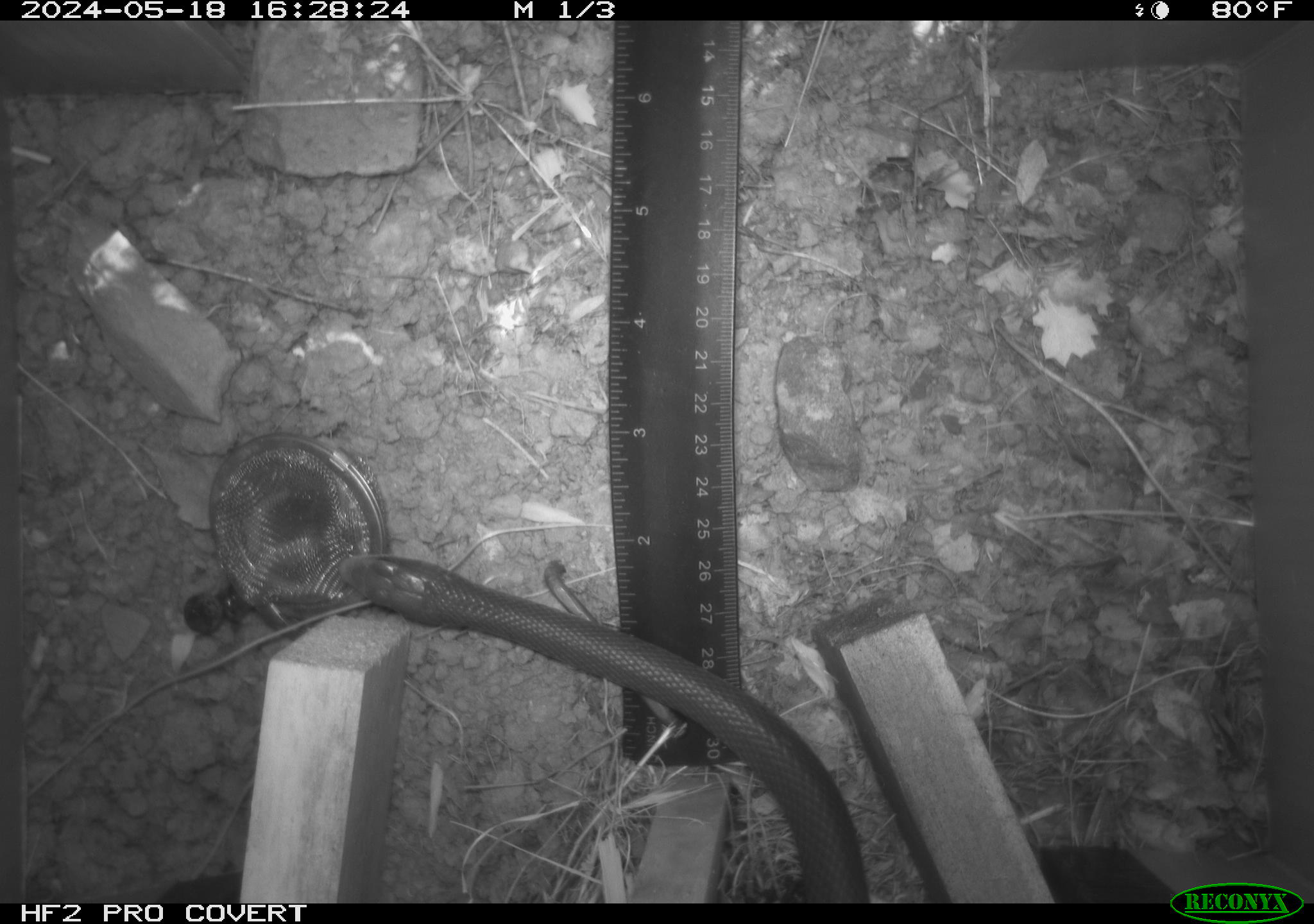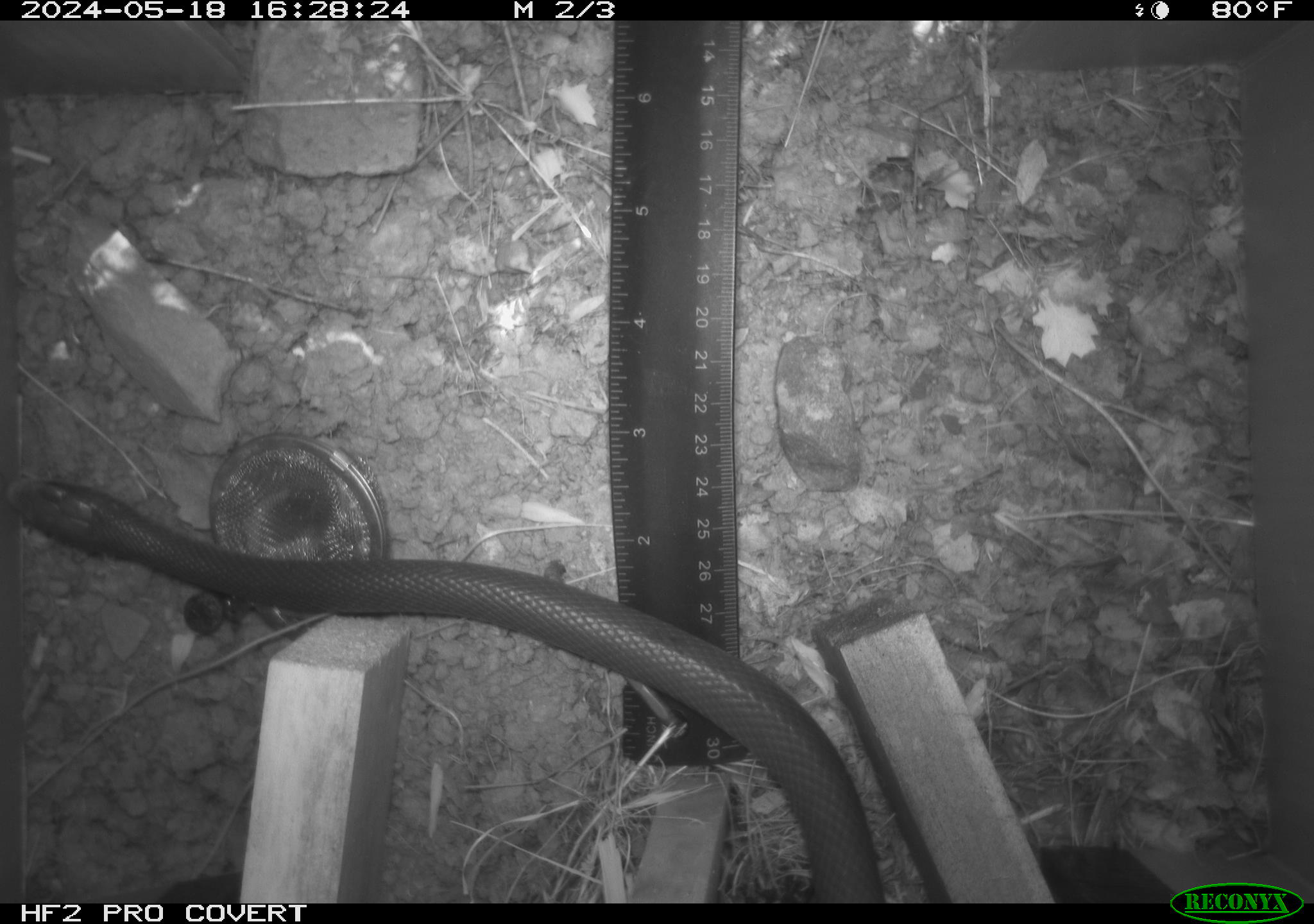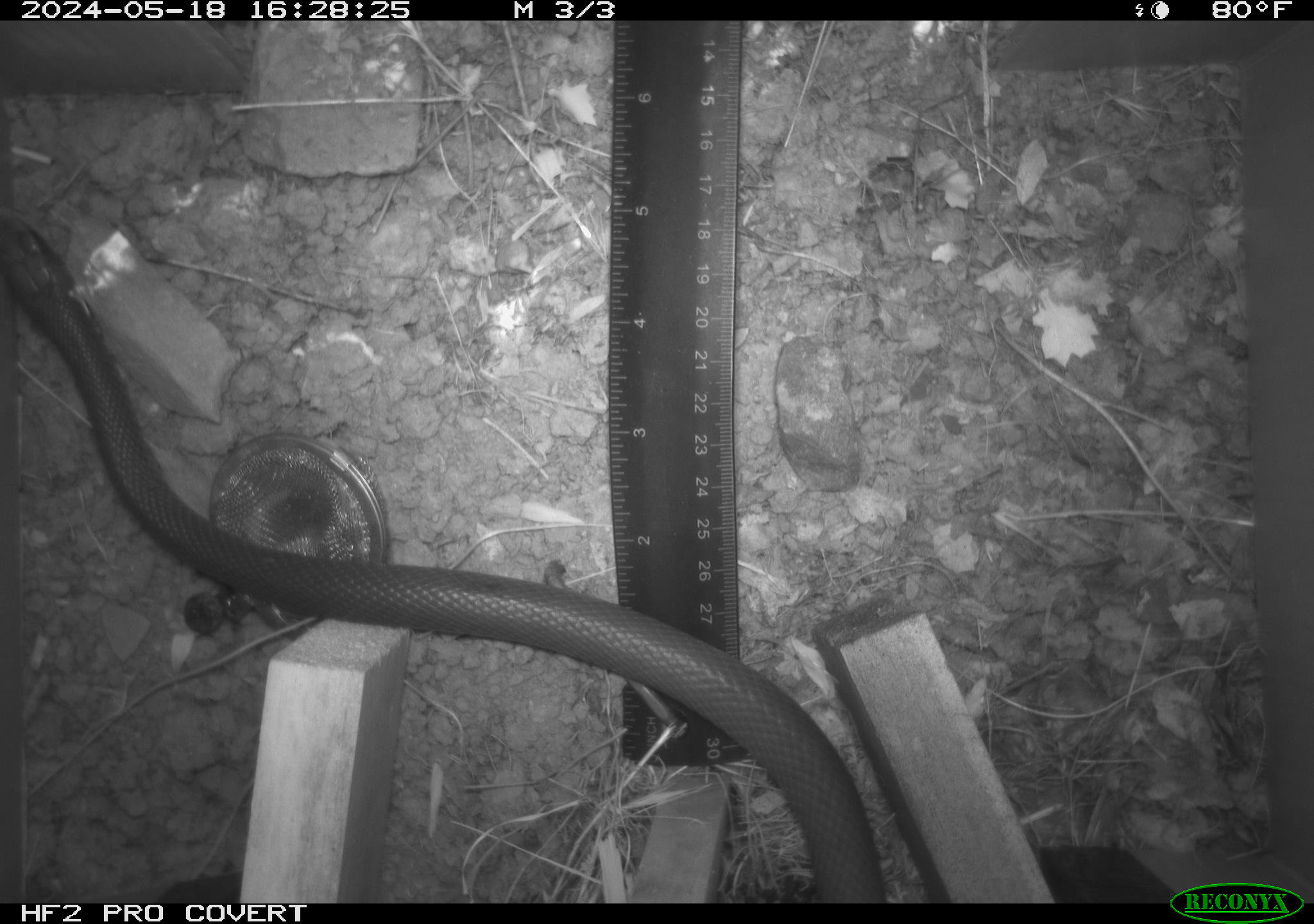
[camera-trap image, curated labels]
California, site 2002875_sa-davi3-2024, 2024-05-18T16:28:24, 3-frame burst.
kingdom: Animalia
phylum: Chordata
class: Reptilia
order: Squamata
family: Colubridae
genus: Coluber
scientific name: Coluber constrictor mormon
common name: western yellow-bellied racer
Western yellow-bellied racer (Coluber constrictor mormon).